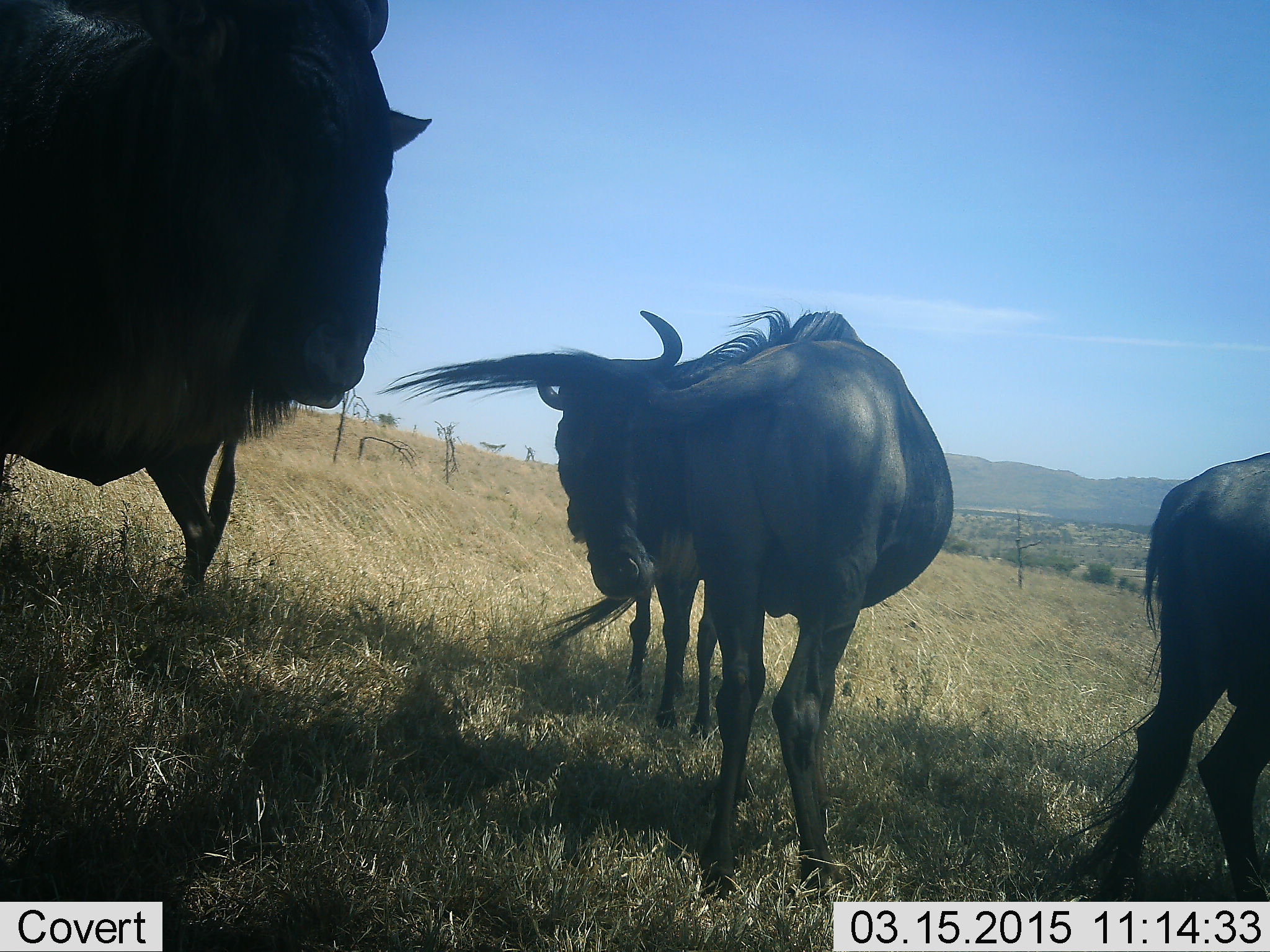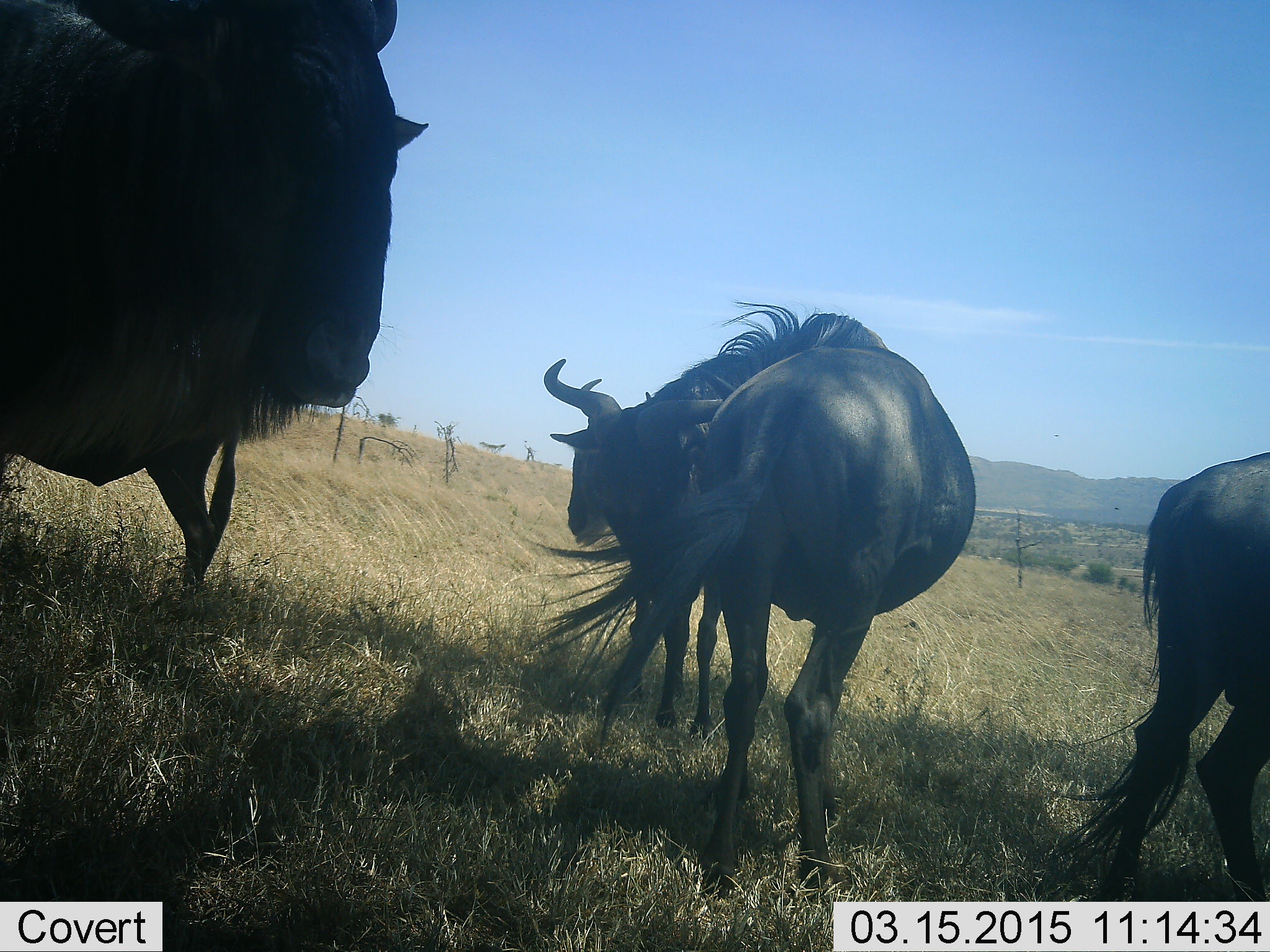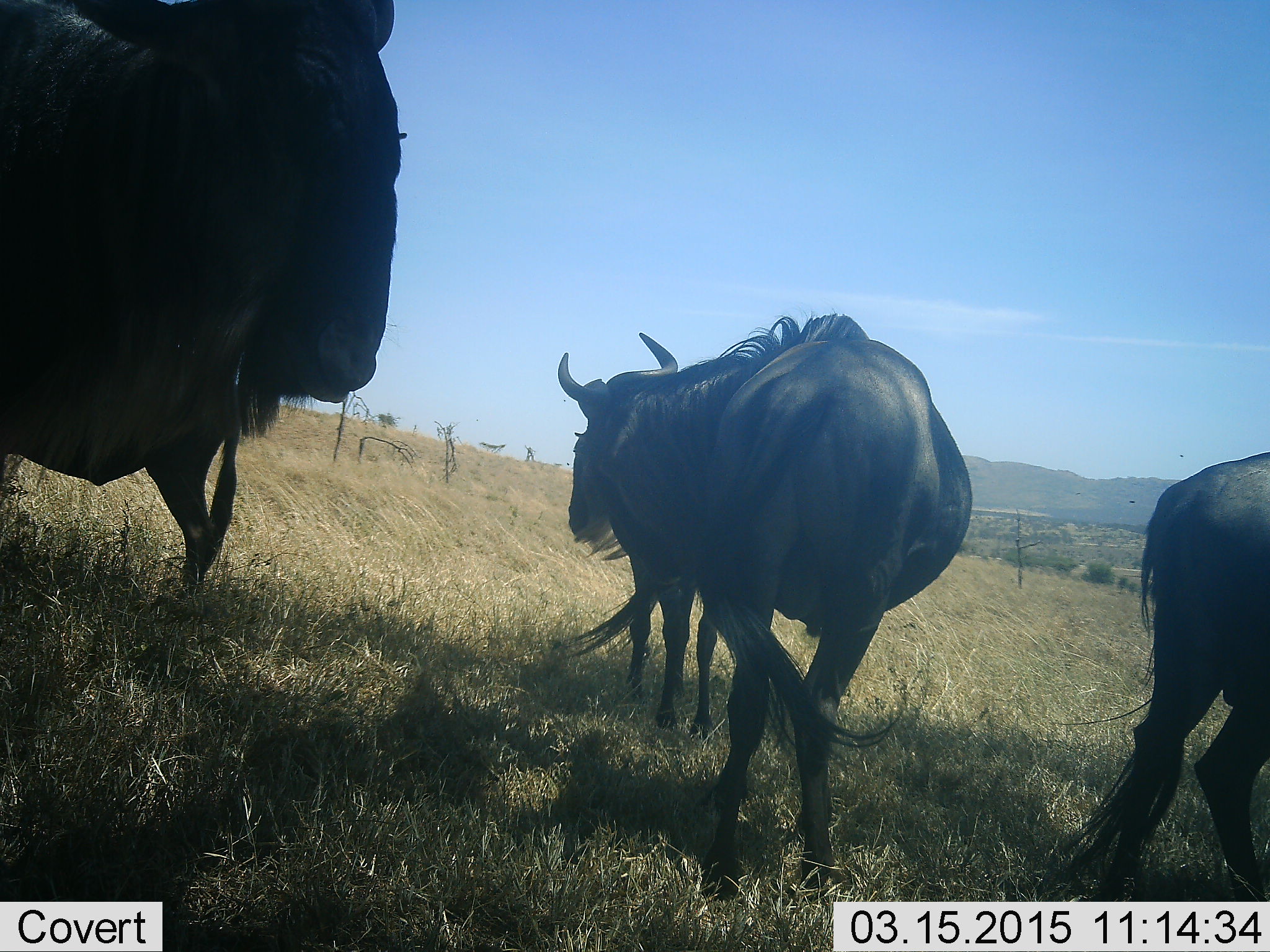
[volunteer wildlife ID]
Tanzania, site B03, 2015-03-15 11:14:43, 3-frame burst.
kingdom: Animalia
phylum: Chordata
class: Mammalia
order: Artiodactyla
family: Bovidae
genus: Connochaetes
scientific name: Connochaetes taurinus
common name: blue wildebeest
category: wildebeest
Wildebeest (blue wildebeest) (Connochaetes taurinus), count 5. Behavior (volunteer vote fractions): standing 100%, resting 0%, moving 10%, interacting 0%. Young present (vote fraction): 0%. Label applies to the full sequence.